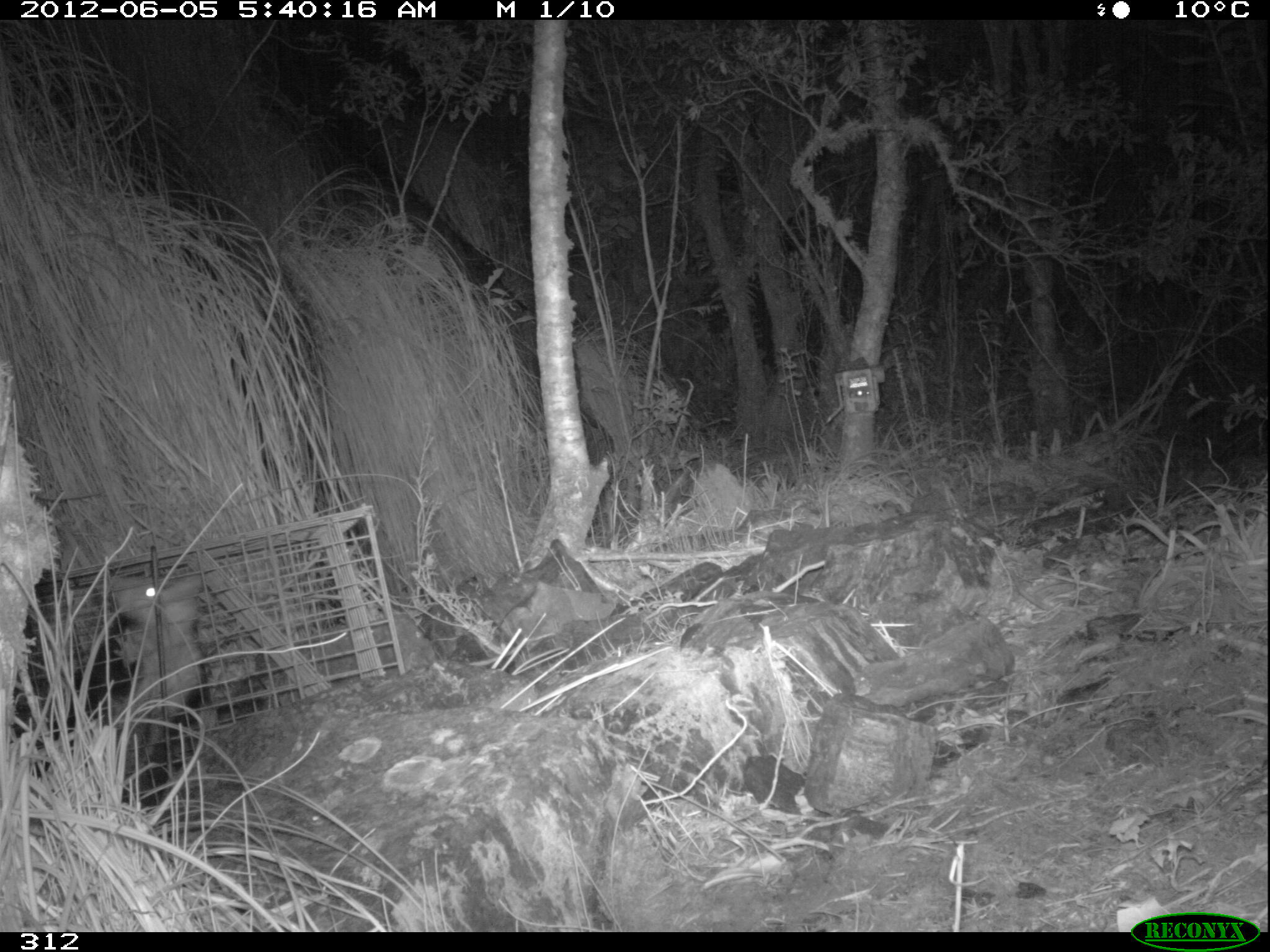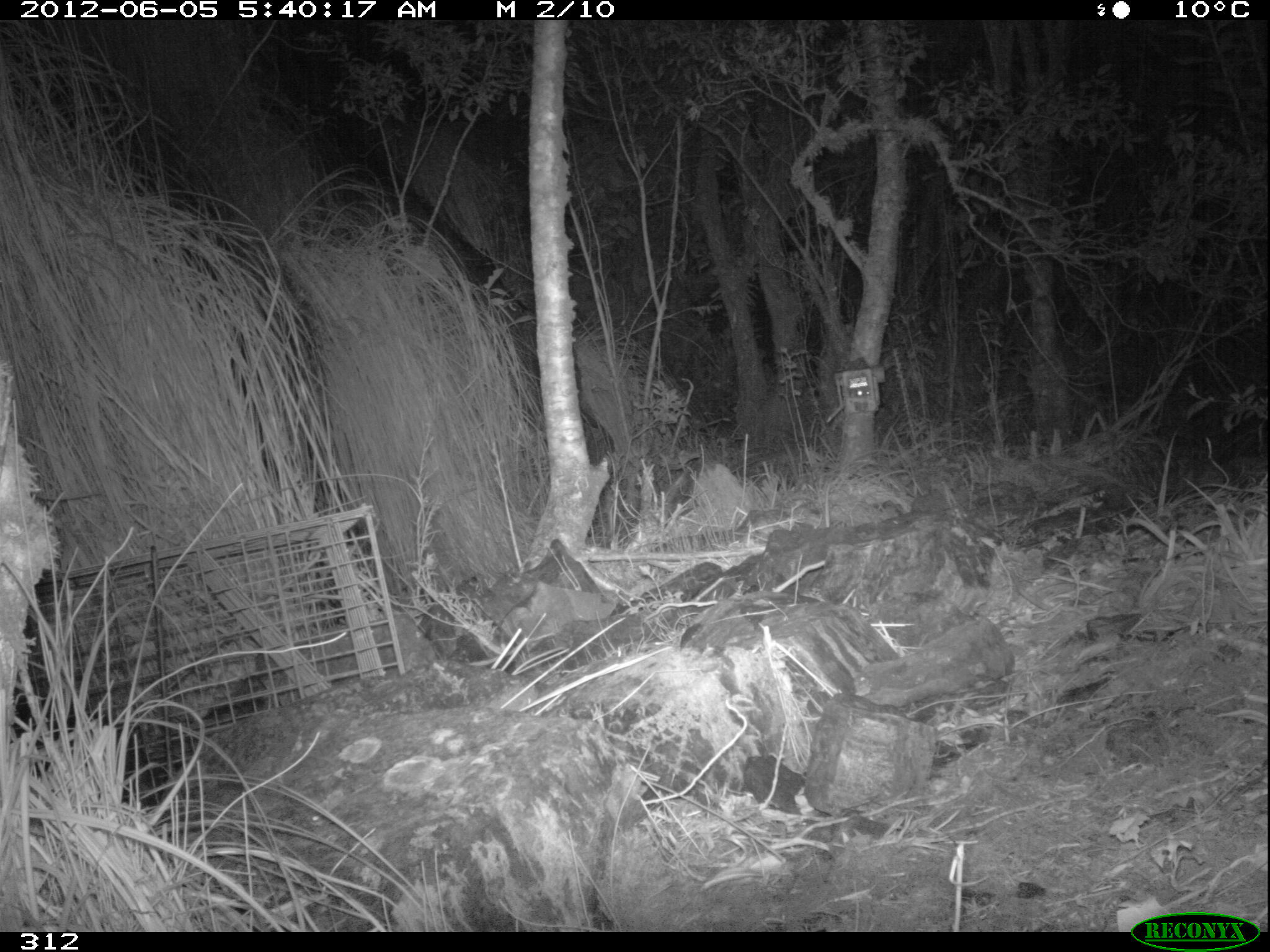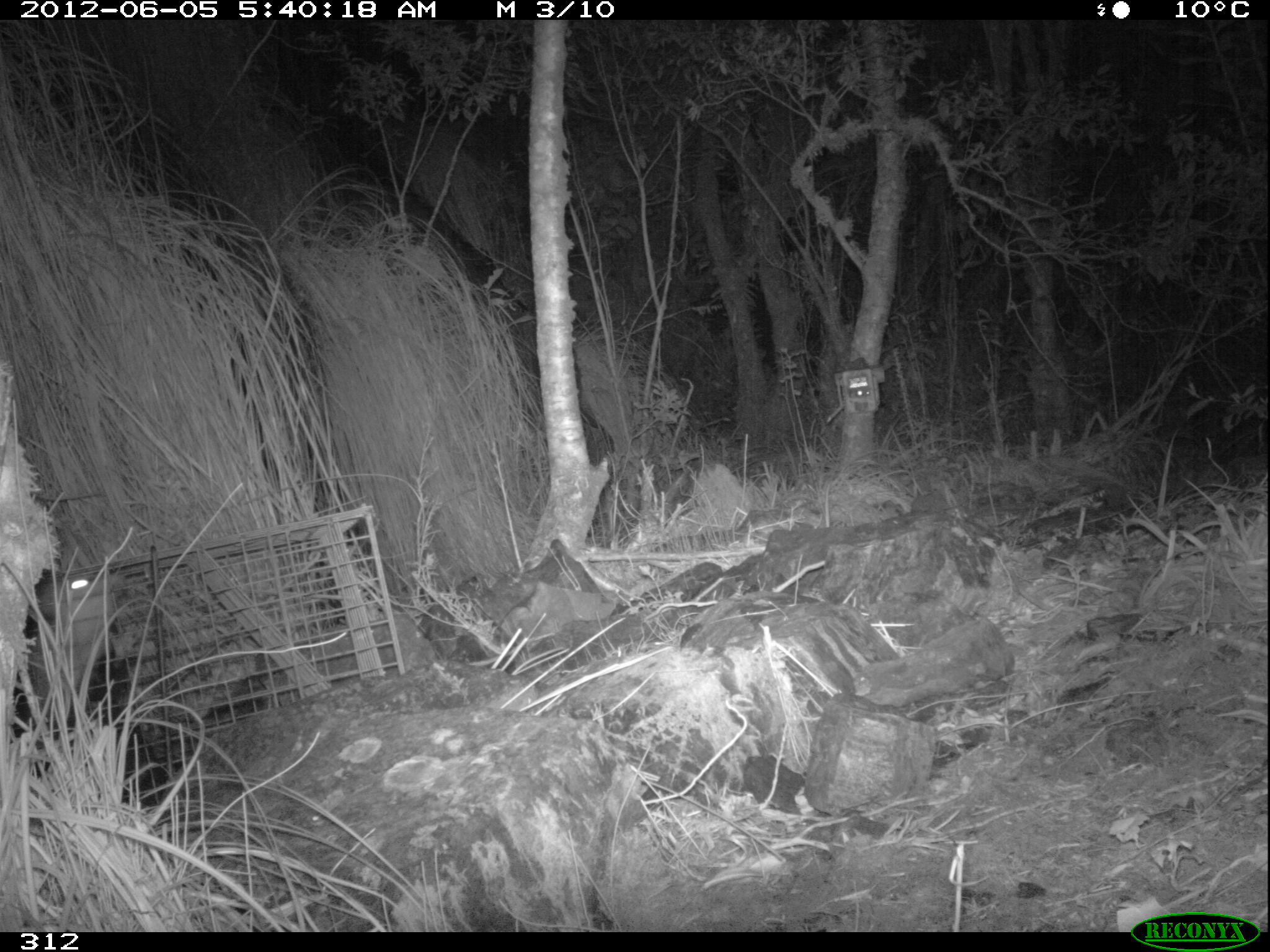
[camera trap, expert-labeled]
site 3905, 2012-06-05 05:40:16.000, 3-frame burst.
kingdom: Animalia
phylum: Chordata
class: Mammalia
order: Didelphimorphia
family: Didelphidae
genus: Didelphis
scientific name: Didelphis pernigra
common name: andean white-eared opossum